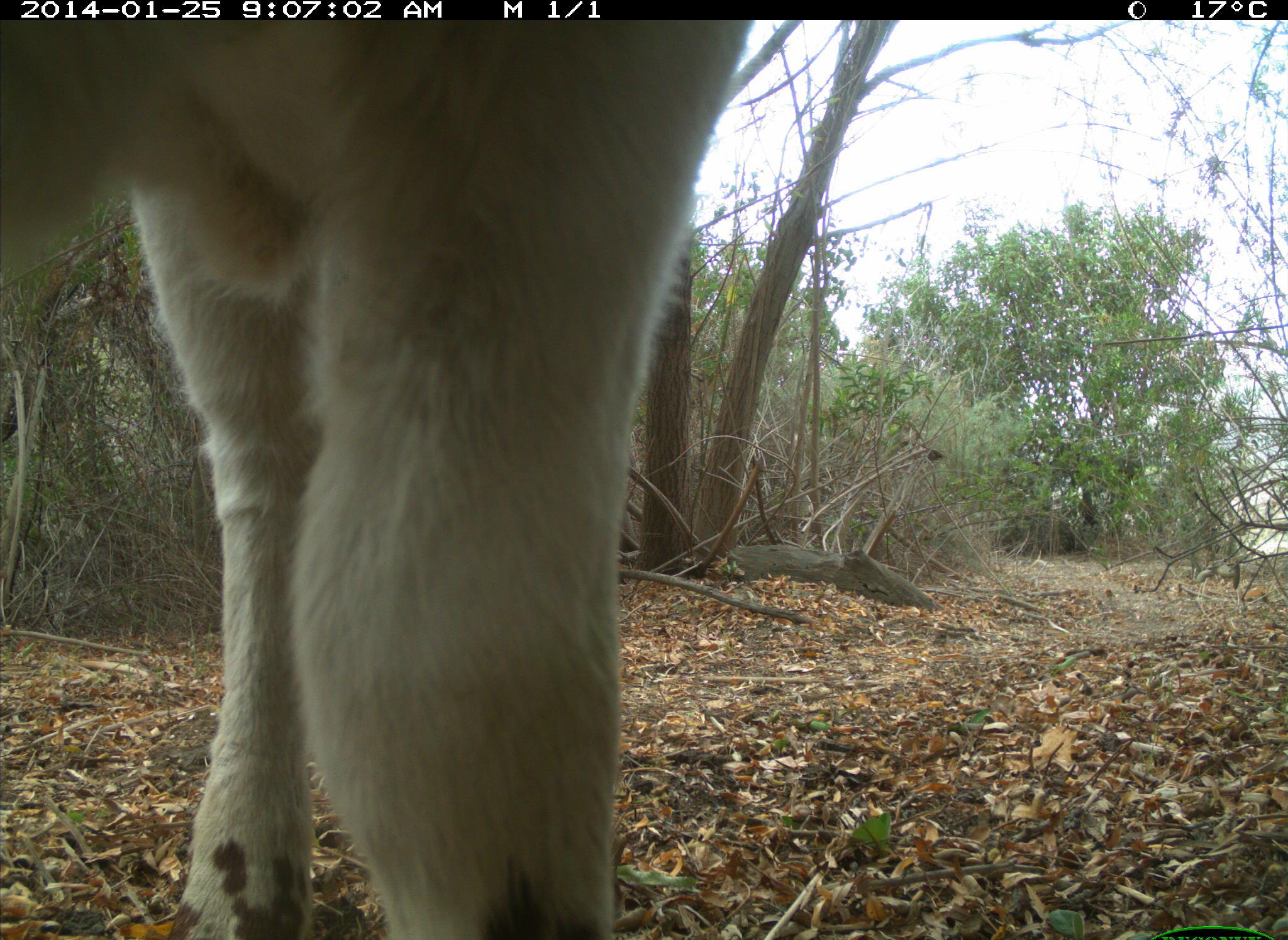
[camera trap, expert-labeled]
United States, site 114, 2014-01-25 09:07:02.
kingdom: Animalia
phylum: Chordata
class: Mammalia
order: Artiodactyla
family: Bovidae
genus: Bos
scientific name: Bos taurus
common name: cow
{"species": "cow (Bos taurus)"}